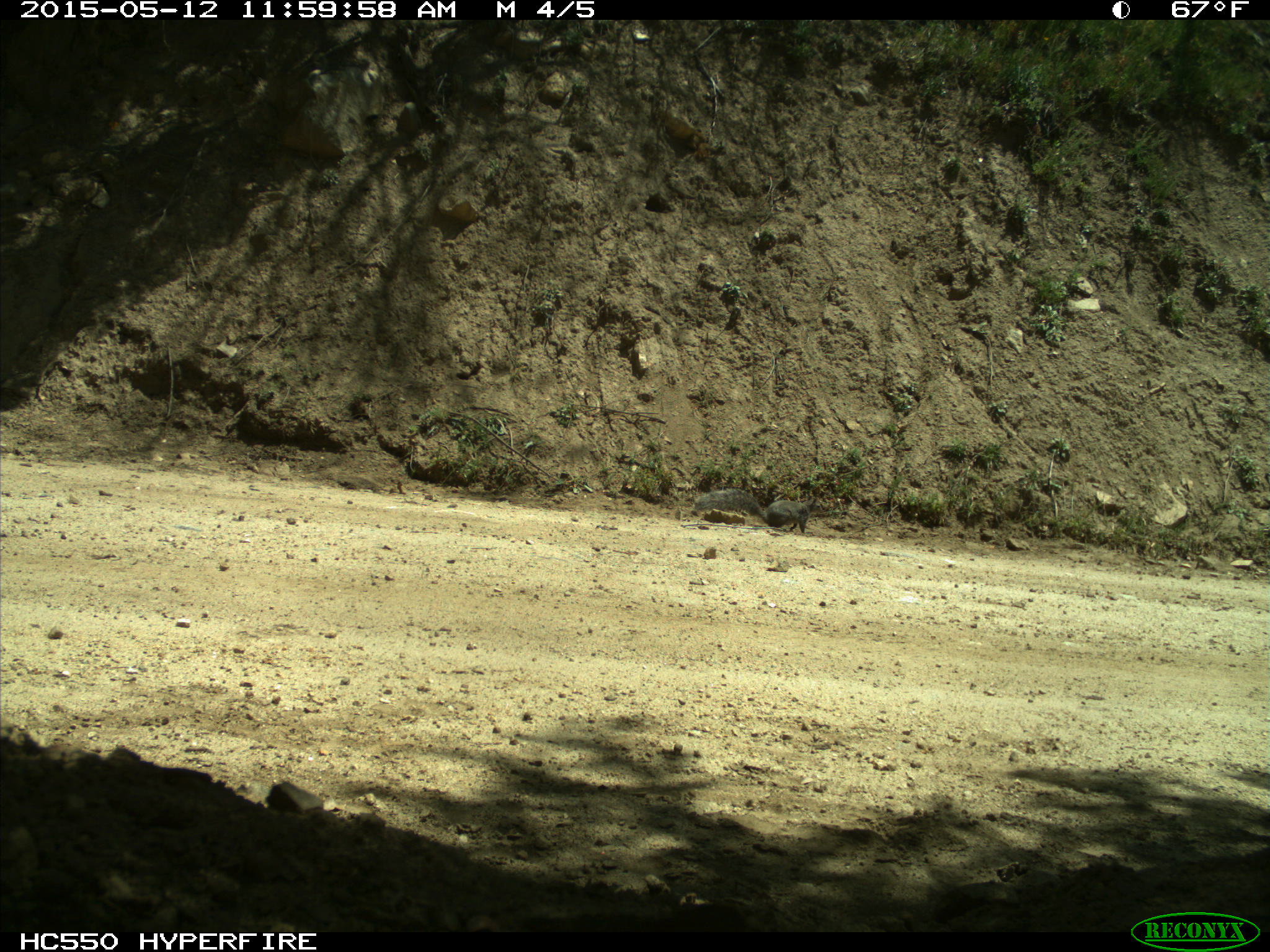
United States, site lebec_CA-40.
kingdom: Animalia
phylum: Chordata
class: Mammalia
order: Rodentia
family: Sciuridae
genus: Sciurus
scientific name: Sciurus carolinensis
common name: eastern gray squirrel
Sciurus carolinensis (eastern gray squirrel).